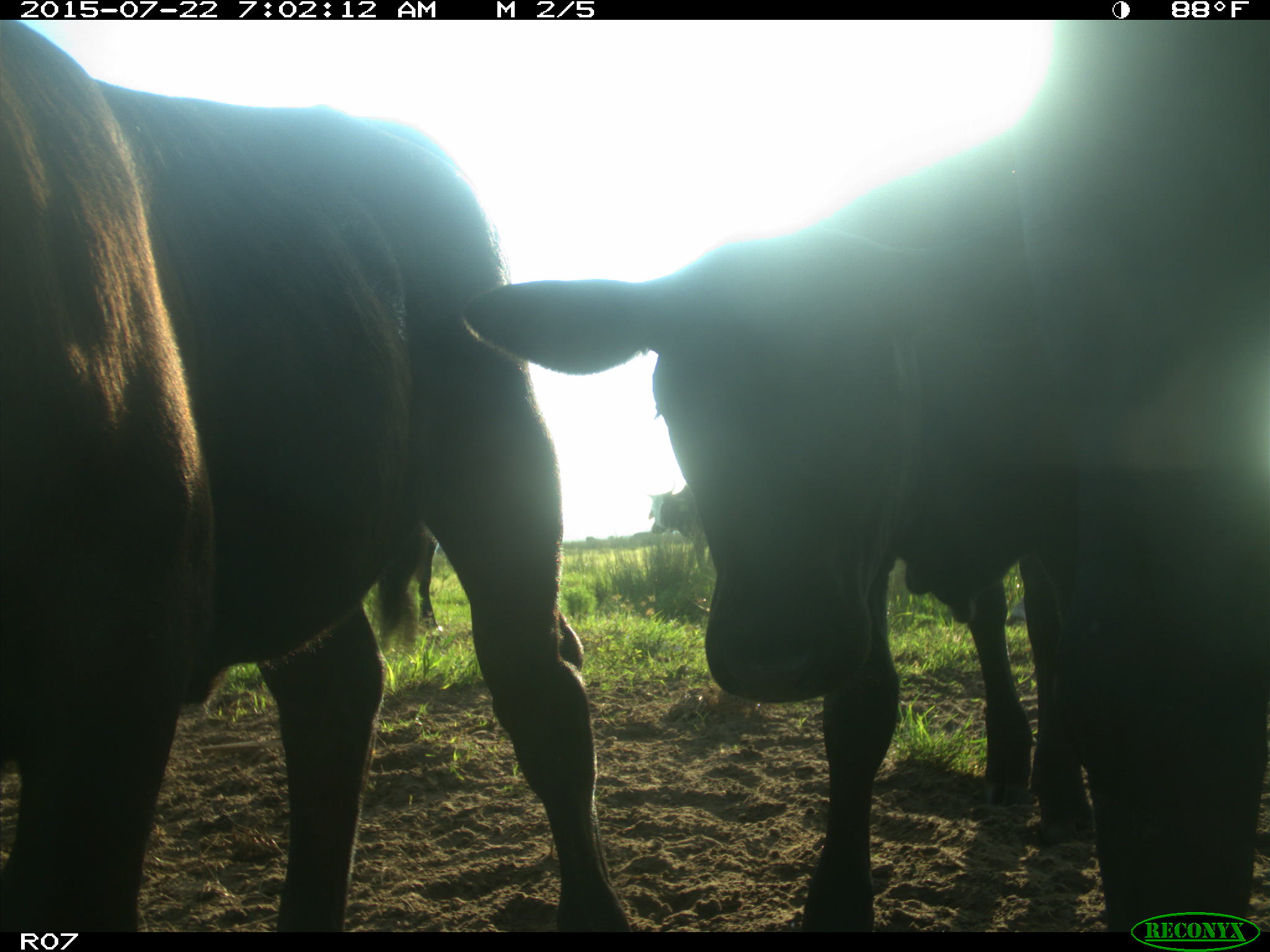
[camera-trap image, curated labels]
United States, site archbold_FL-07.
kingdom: Animalia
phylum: Chordata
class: Mammalia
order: Artiodactyla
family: Bovidae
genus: Bos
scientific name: Bos taurus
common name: domestic cow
Bos taurus (domestic cow).